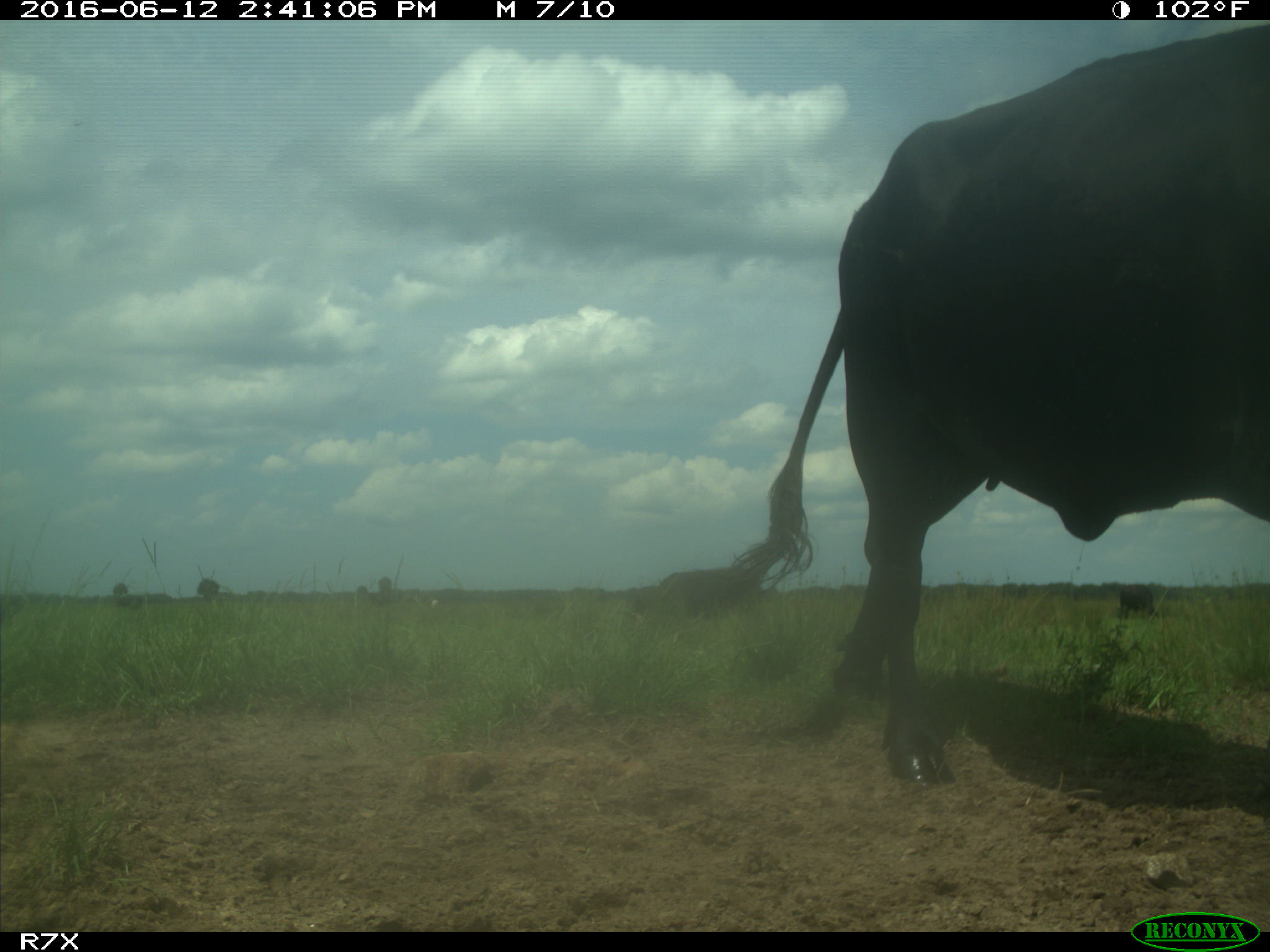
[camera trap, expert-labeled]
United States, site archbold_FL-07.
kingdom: Animalia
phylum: Chordata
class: Mammalia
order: Artiodactyla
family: Bovidae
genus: Bos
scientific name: Bos taurus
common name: domestic cow